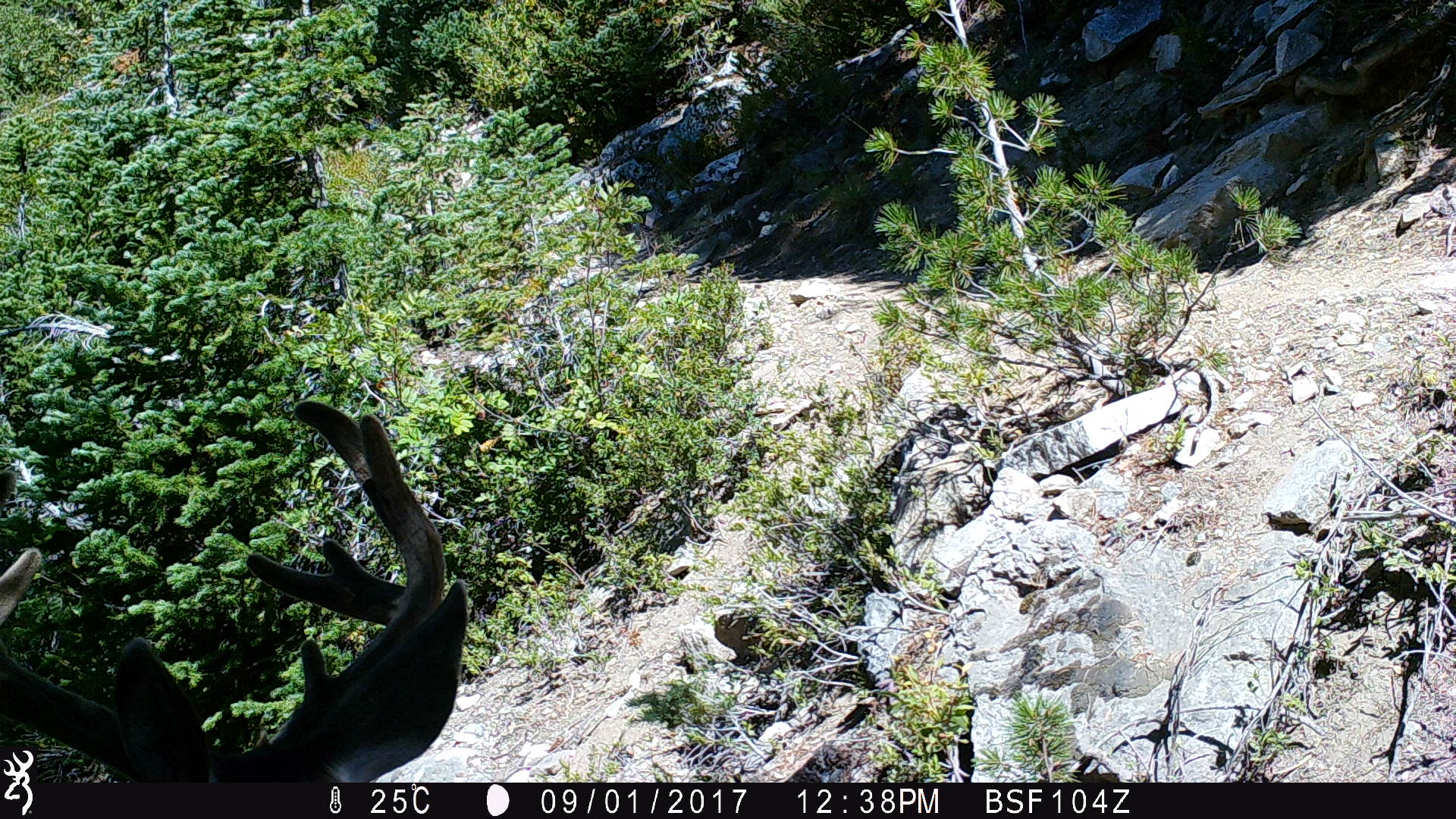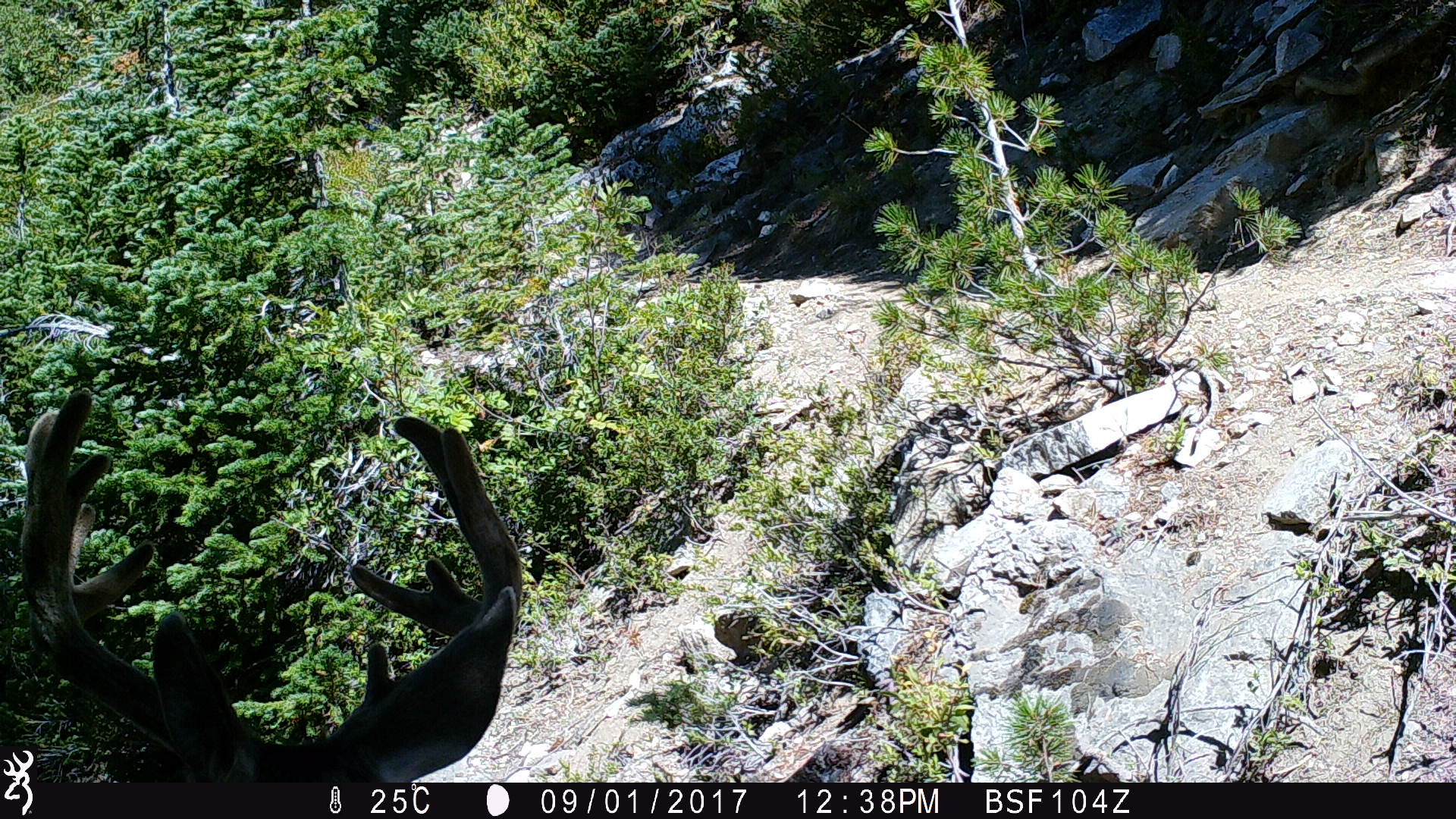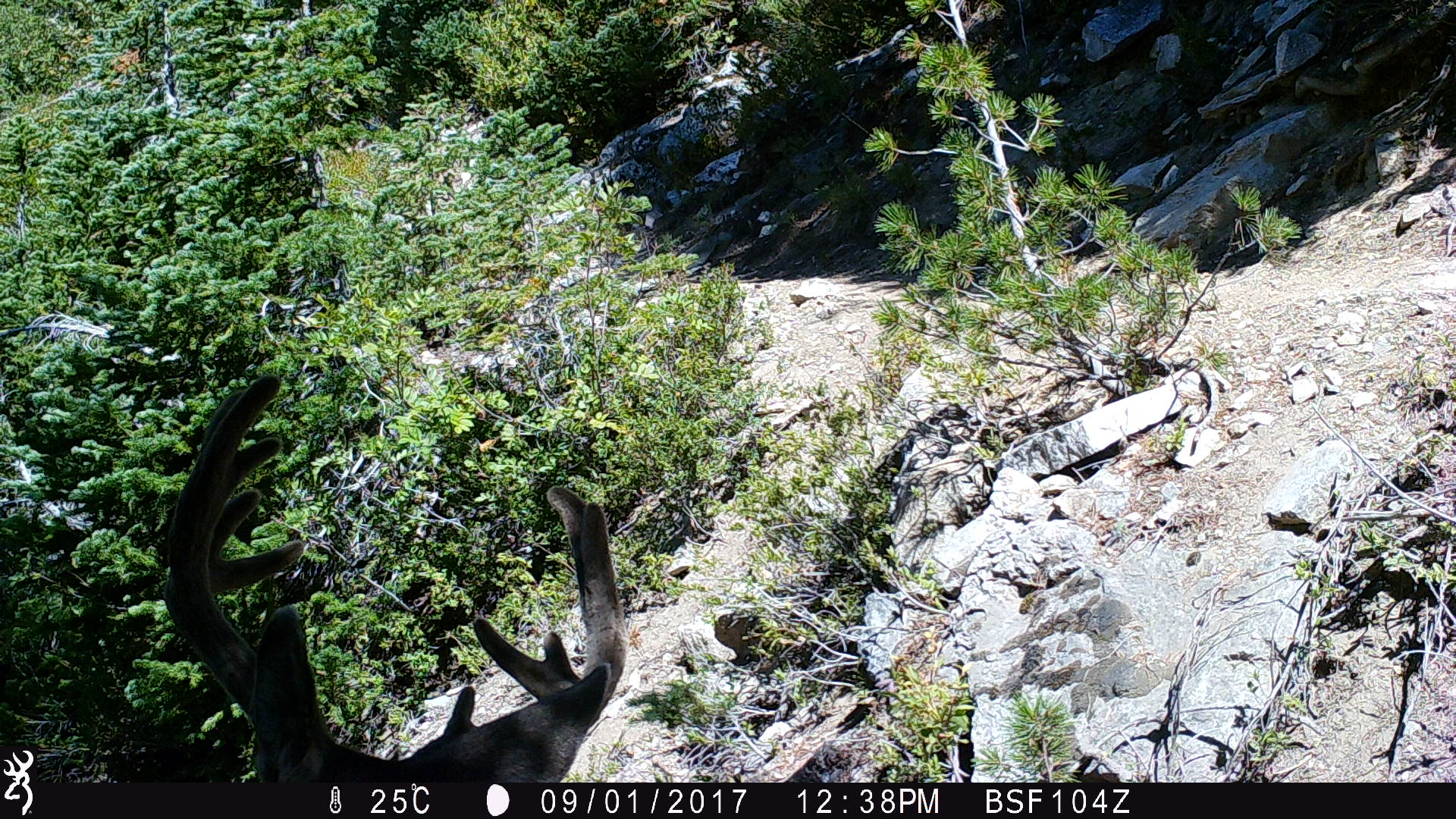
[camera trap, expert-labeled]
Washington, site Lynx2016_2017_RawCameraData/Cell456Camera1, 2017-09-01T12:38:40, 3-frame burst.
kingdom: Animalia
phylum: Chordata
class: Mammalia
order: Artiodactyla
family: Cervidae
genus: Odocoileus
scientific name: Odocoileus hemionus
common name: mule deer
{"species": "Odocoileus hemionus (mule deer)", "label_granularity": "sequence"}